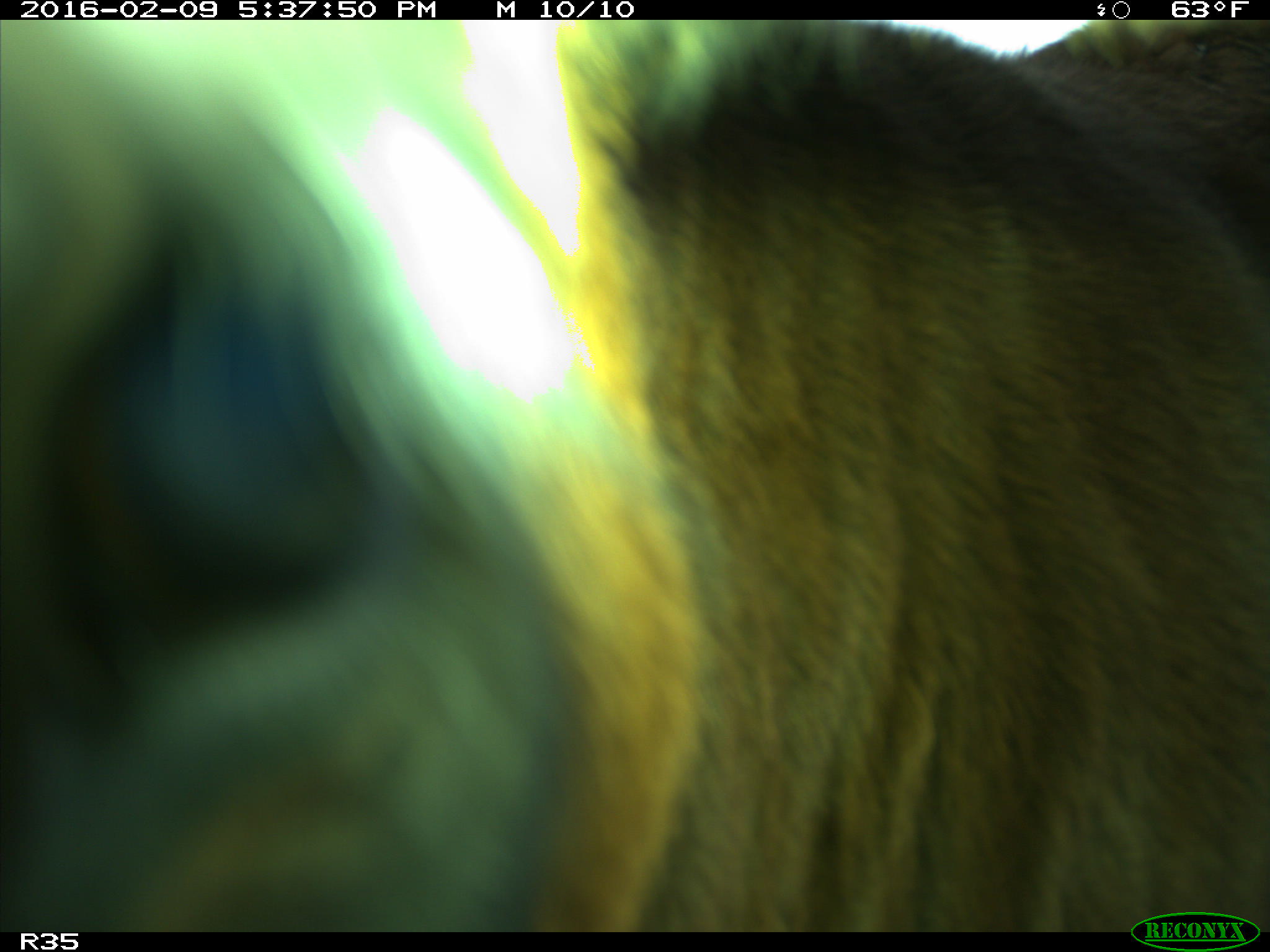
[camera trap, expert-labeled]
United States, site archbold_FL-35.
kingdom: Animalia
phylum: Chordata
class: Mammalia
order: Artiodactyla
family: Bovidae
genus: Bos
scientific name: Bos taurus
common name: domestic cow